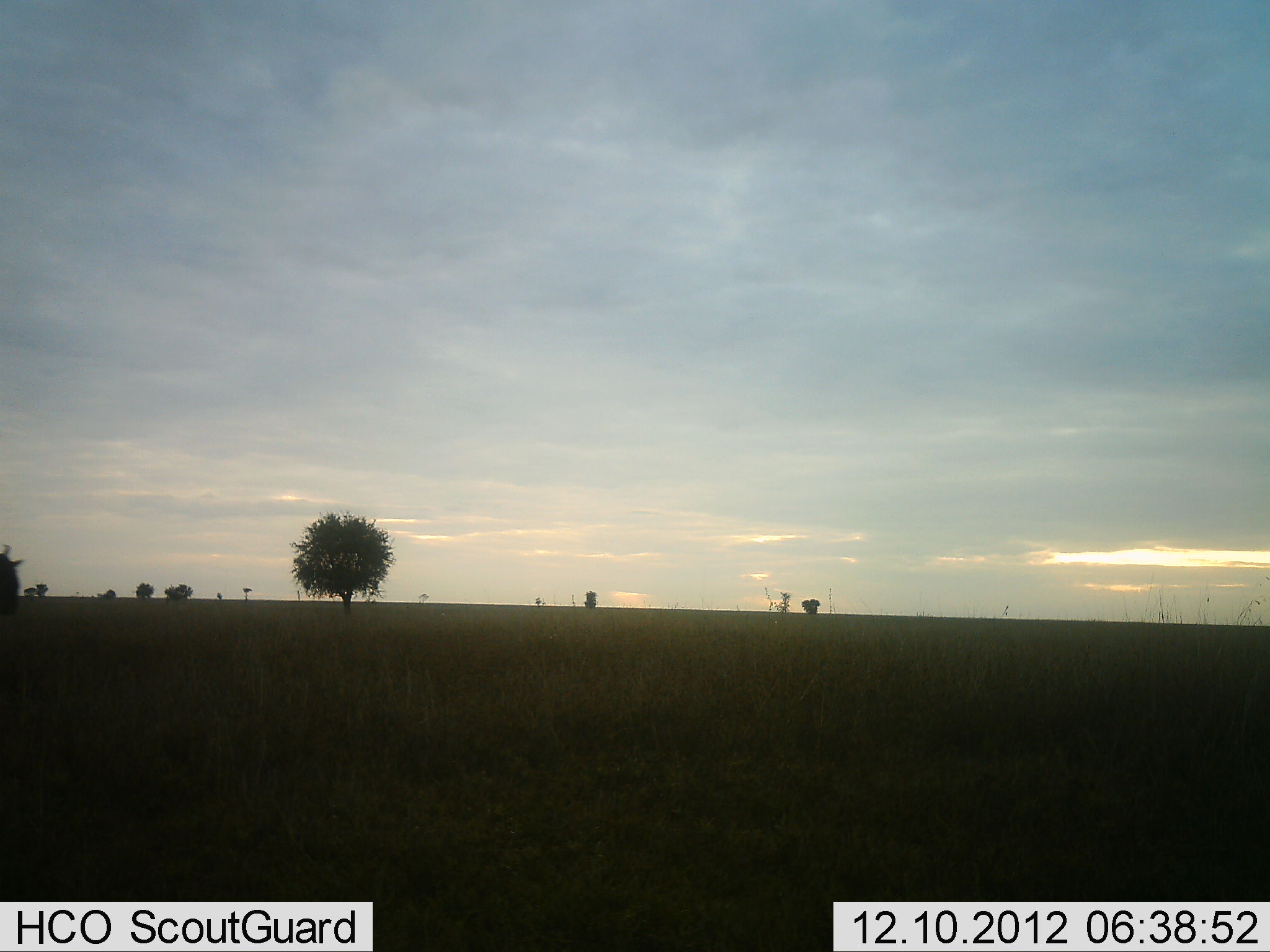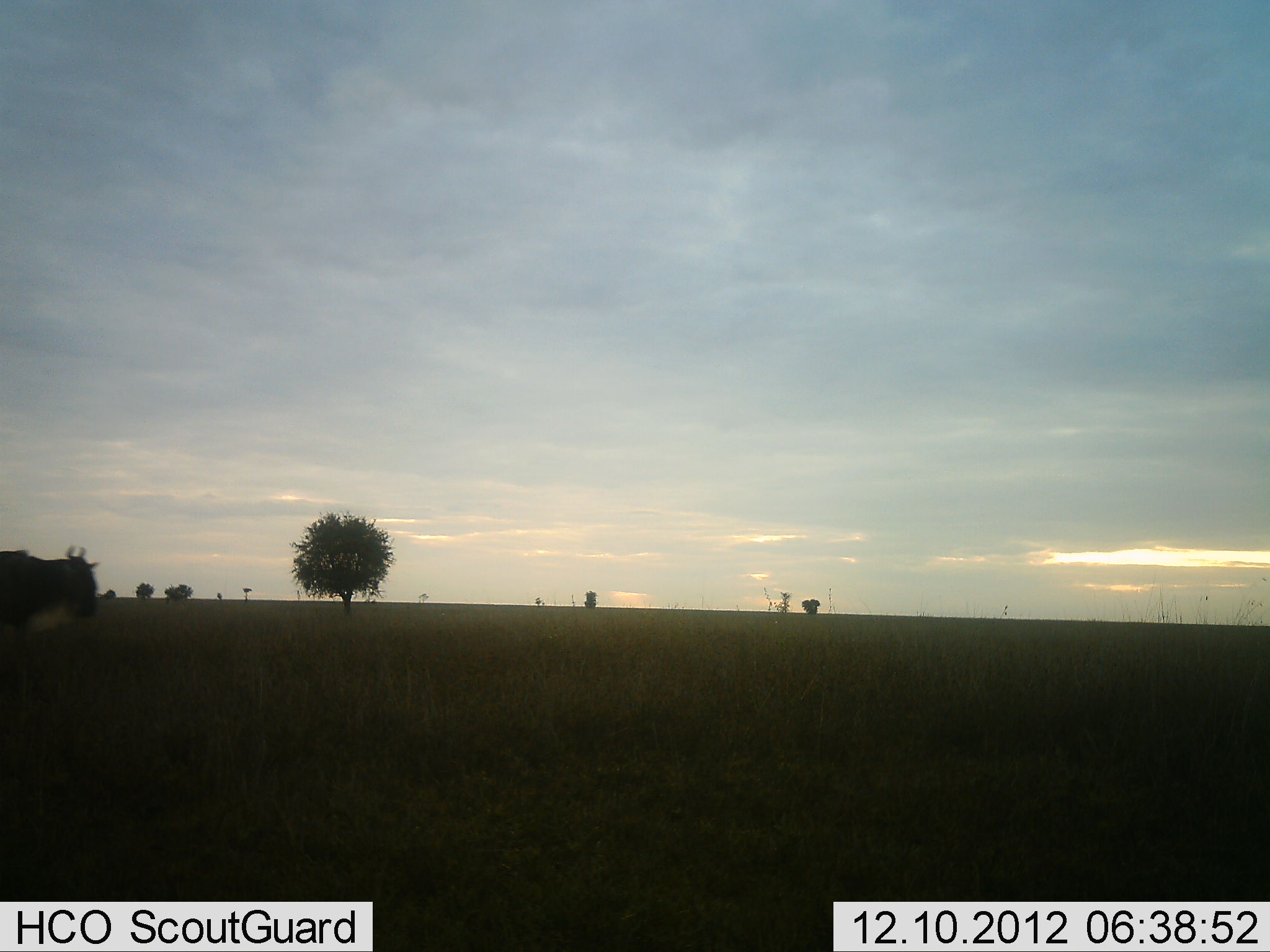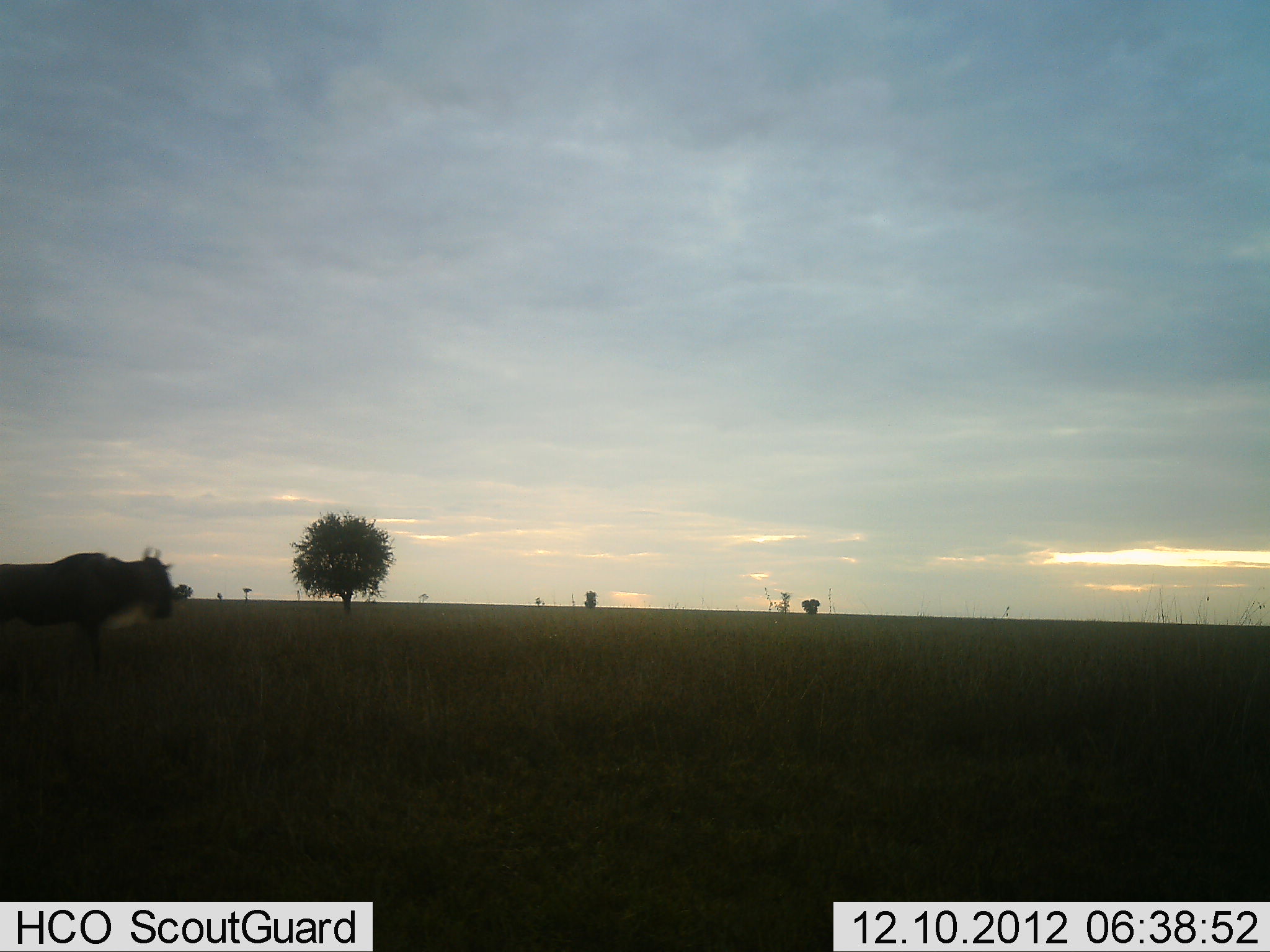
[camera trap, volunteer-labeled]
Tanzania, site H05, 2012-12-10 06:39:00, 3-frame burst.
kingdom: Animalia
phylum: Chordata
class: Mammalia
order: Artiodactyla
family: Bovidae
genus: Connochaetes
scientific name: Connochaetes taurinus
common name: blue wildebeest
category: wildebeest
Wildebeest (blue wildebeest) (Connochaetes taurinus), count 1. Behavior (volunteer vote fractions): standing 0%, resting 0%, moving 100%, interacting 0%. Young present (vote fraction): 0%. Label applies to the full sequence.